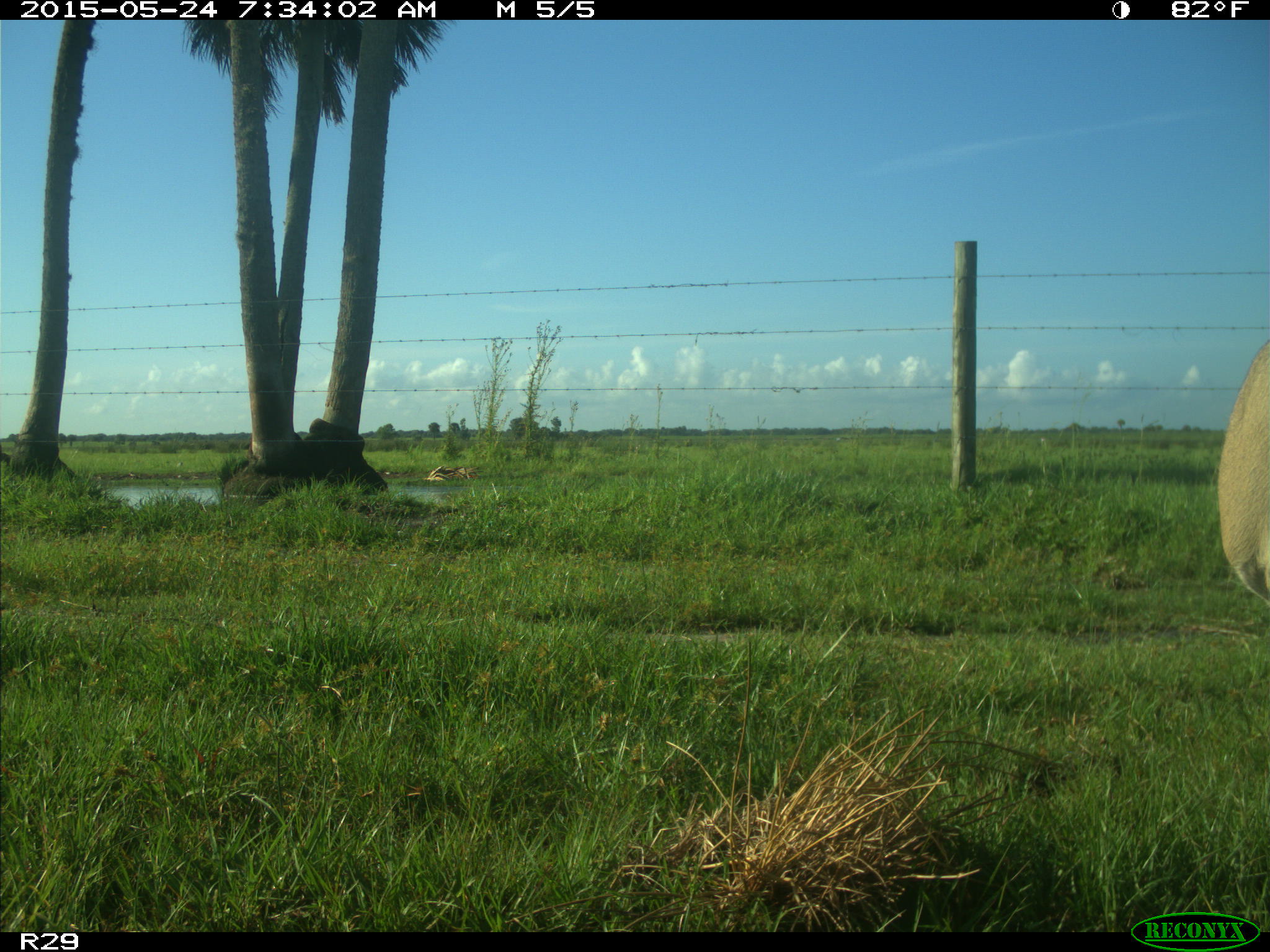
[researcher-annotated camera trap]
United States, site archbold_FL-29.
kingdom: Animalia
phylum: Chordata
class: Mammalia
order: Artiodactyla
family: Cervidae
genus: Odocoileus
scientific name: Odocoileus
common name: deer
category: unidentified deer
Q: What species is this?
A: Unidentified deer (deer) (Odocoileus).